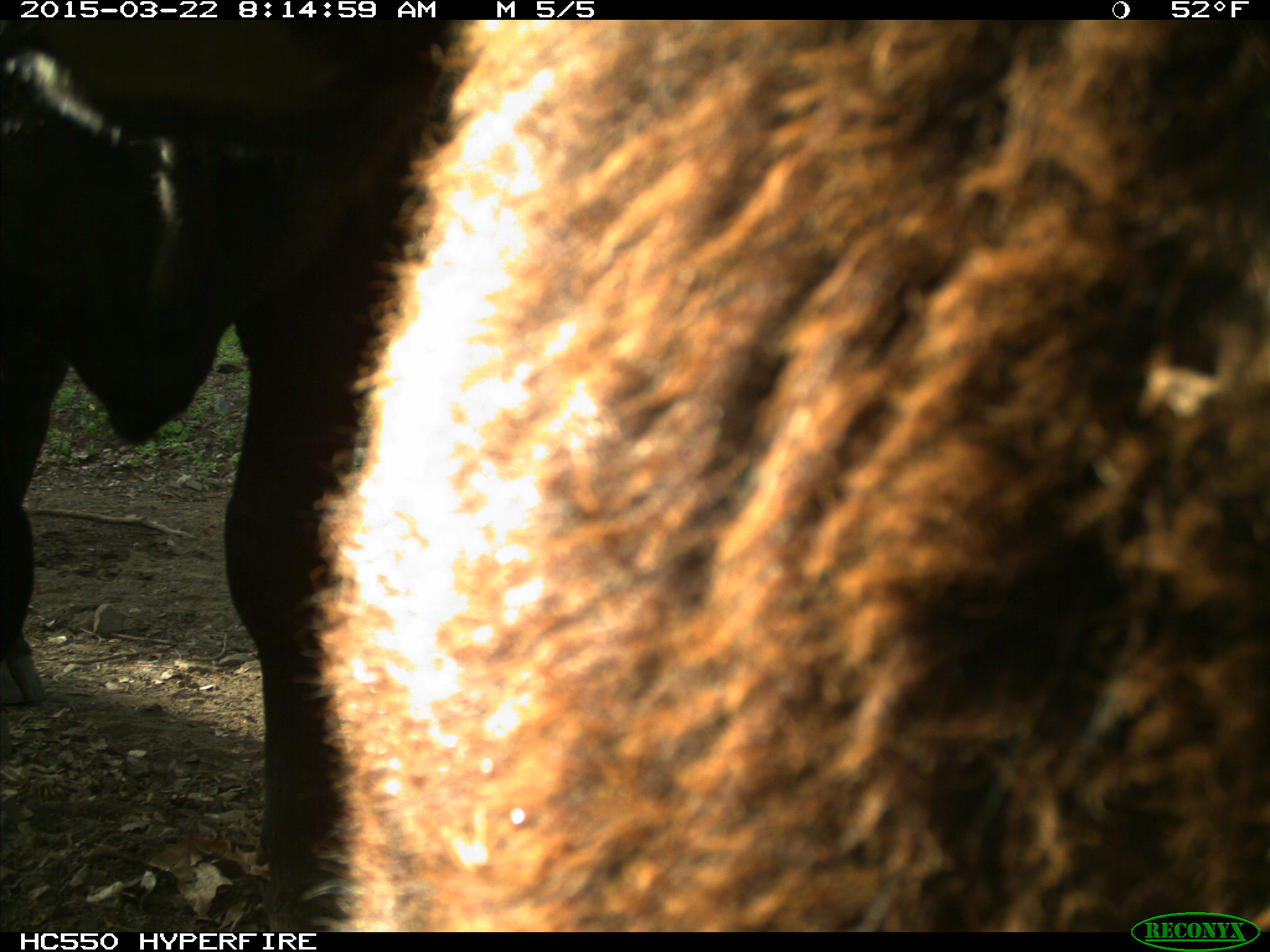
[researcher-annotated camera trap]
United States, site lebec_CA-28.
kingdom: Animalia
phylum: Chordata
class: Mammalia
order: Artiodactyla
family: Bovidae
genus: Bos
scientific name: Bos taurus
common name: domestic cow